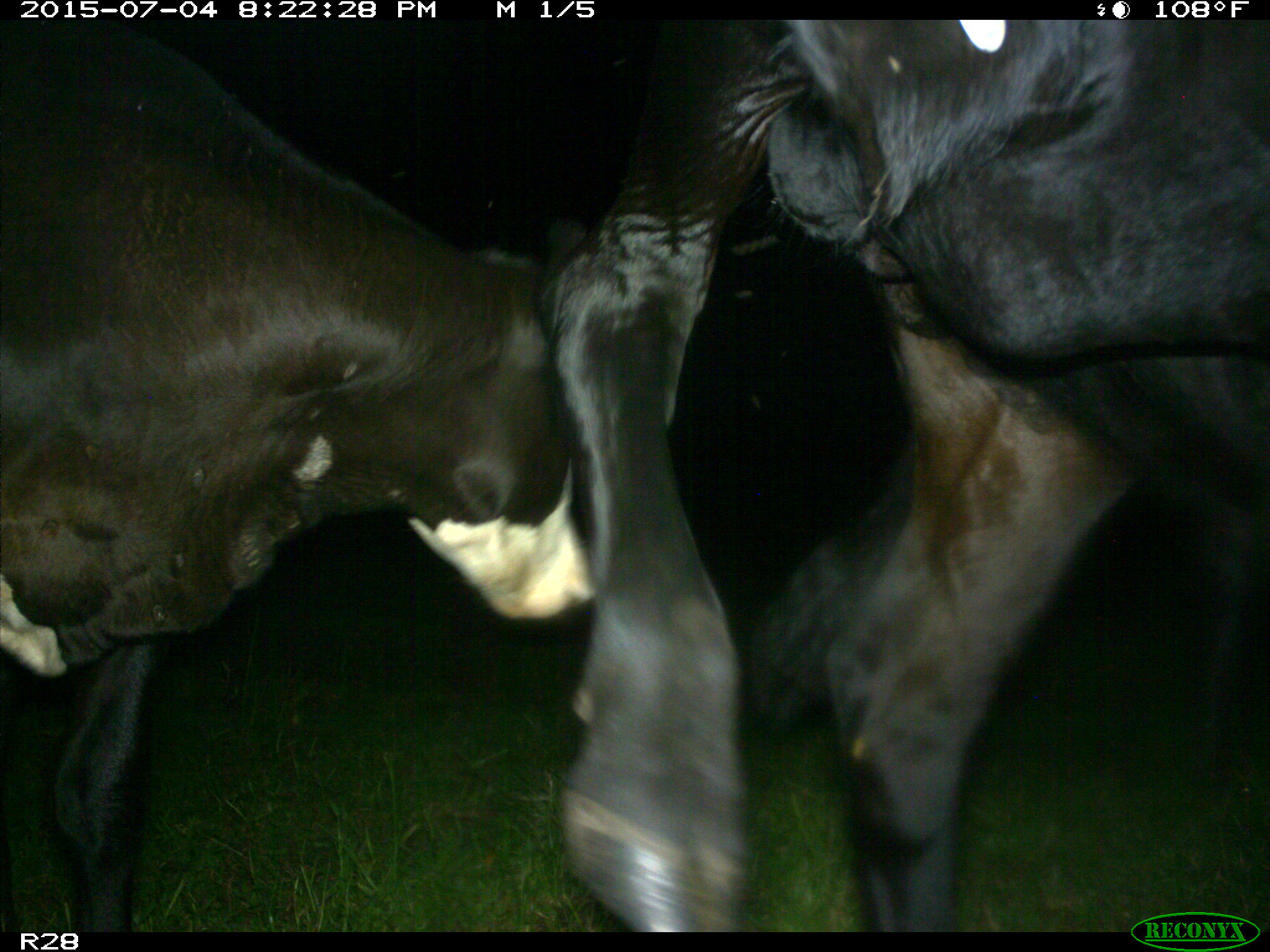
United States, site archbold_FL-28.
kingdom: Animalia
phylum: Chordata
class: Mammalia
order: Artiodactyla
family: Bovidae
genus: Bos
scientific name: Bos taurus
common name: domestic cow